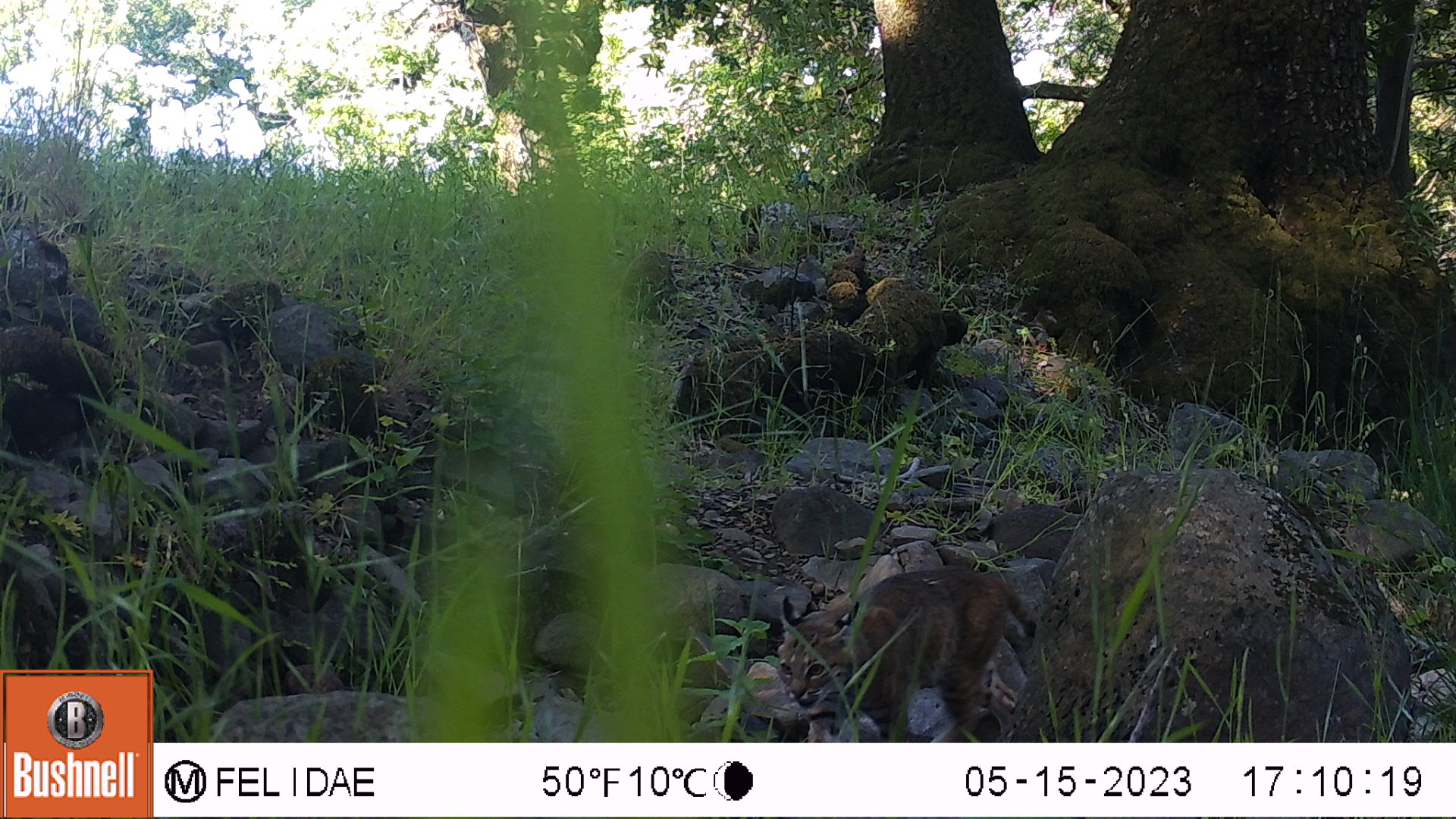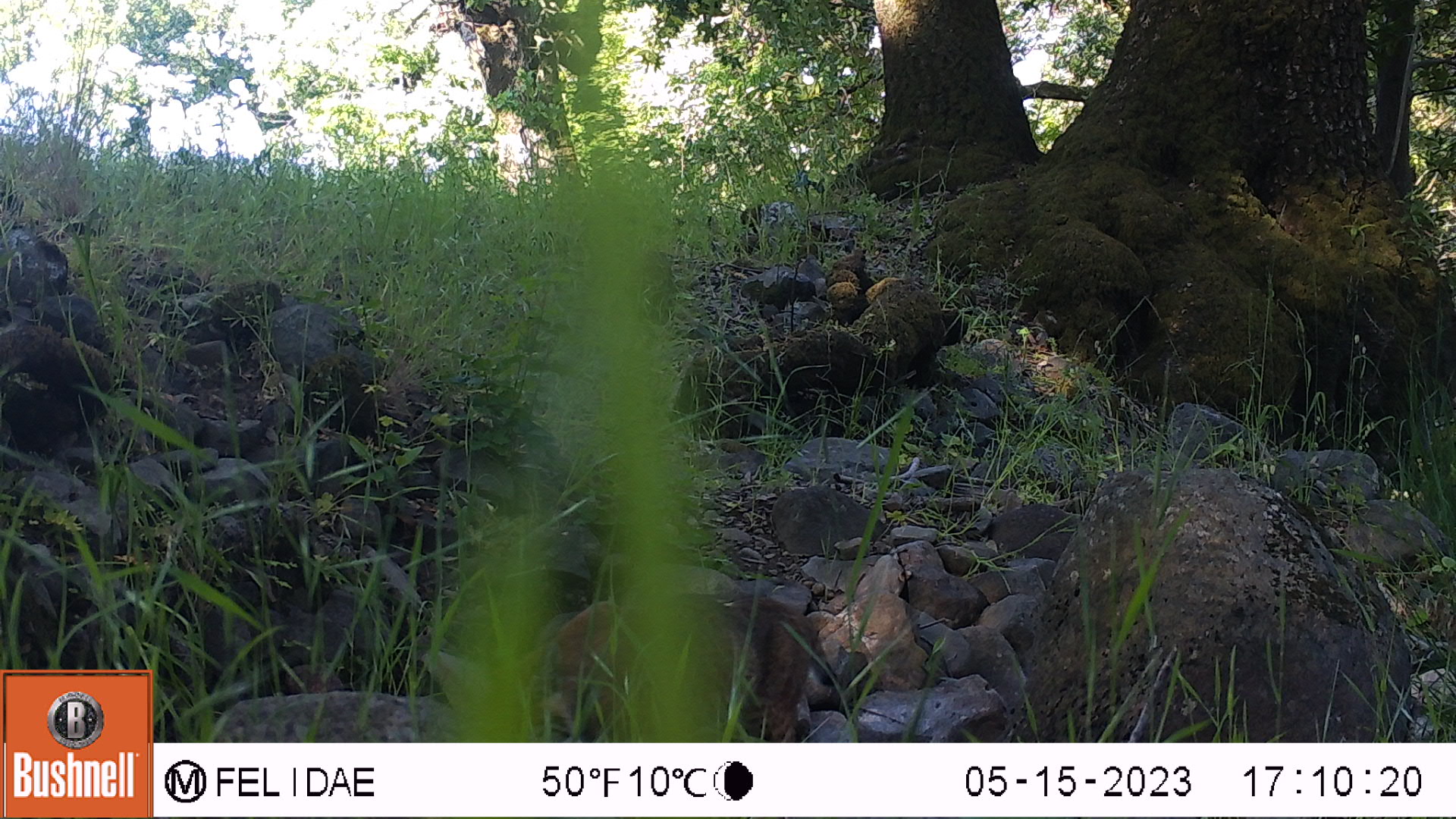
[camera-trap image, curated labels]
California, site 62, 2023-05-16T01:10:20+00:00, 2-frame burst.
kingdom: Animalia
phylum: Chordata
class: Mammalia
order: Carnivora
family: Felidae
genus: Lynx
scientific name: Lynx rufus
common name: bobcat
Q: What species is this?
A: Bobcat (Lynx rufus).